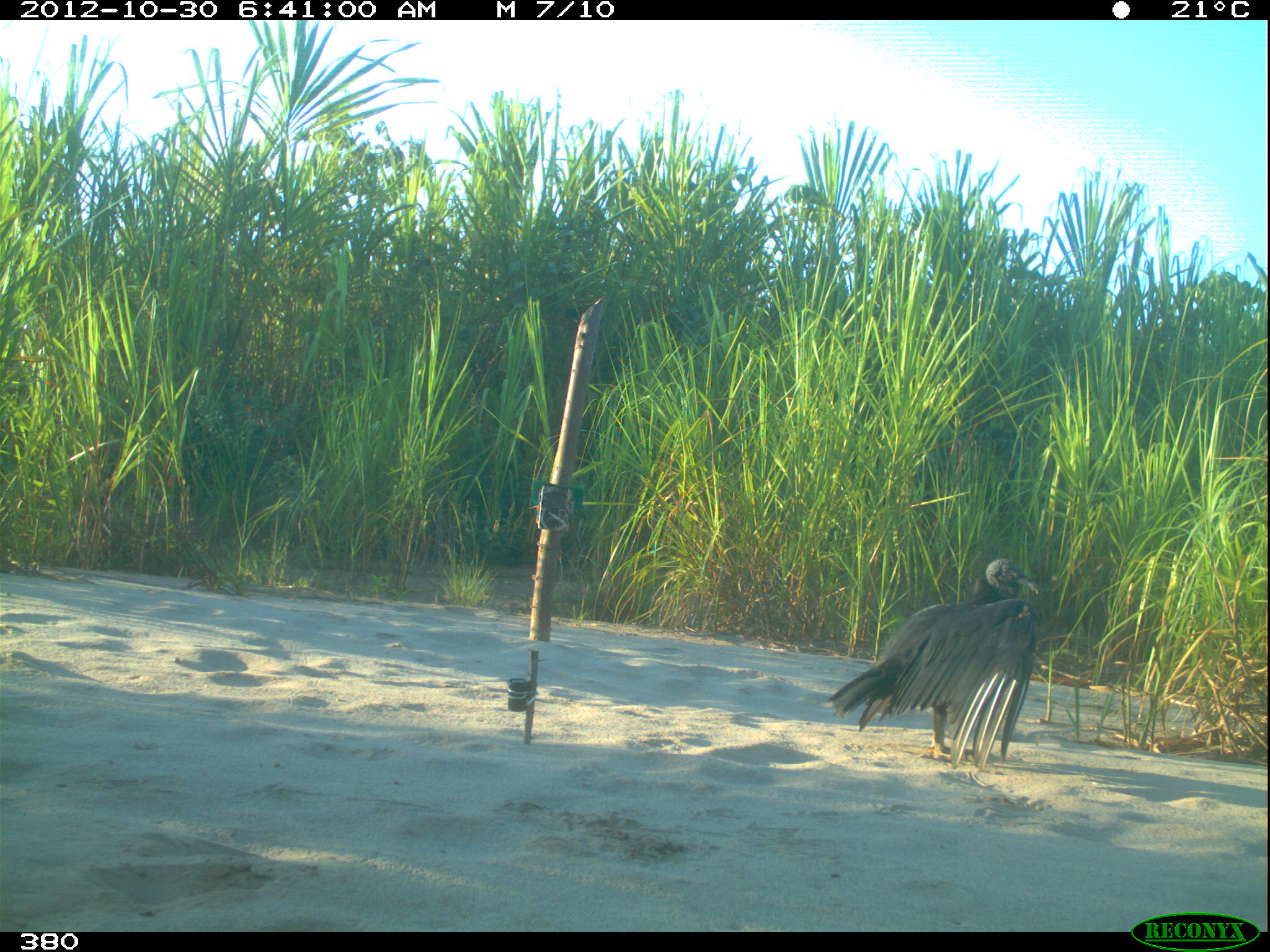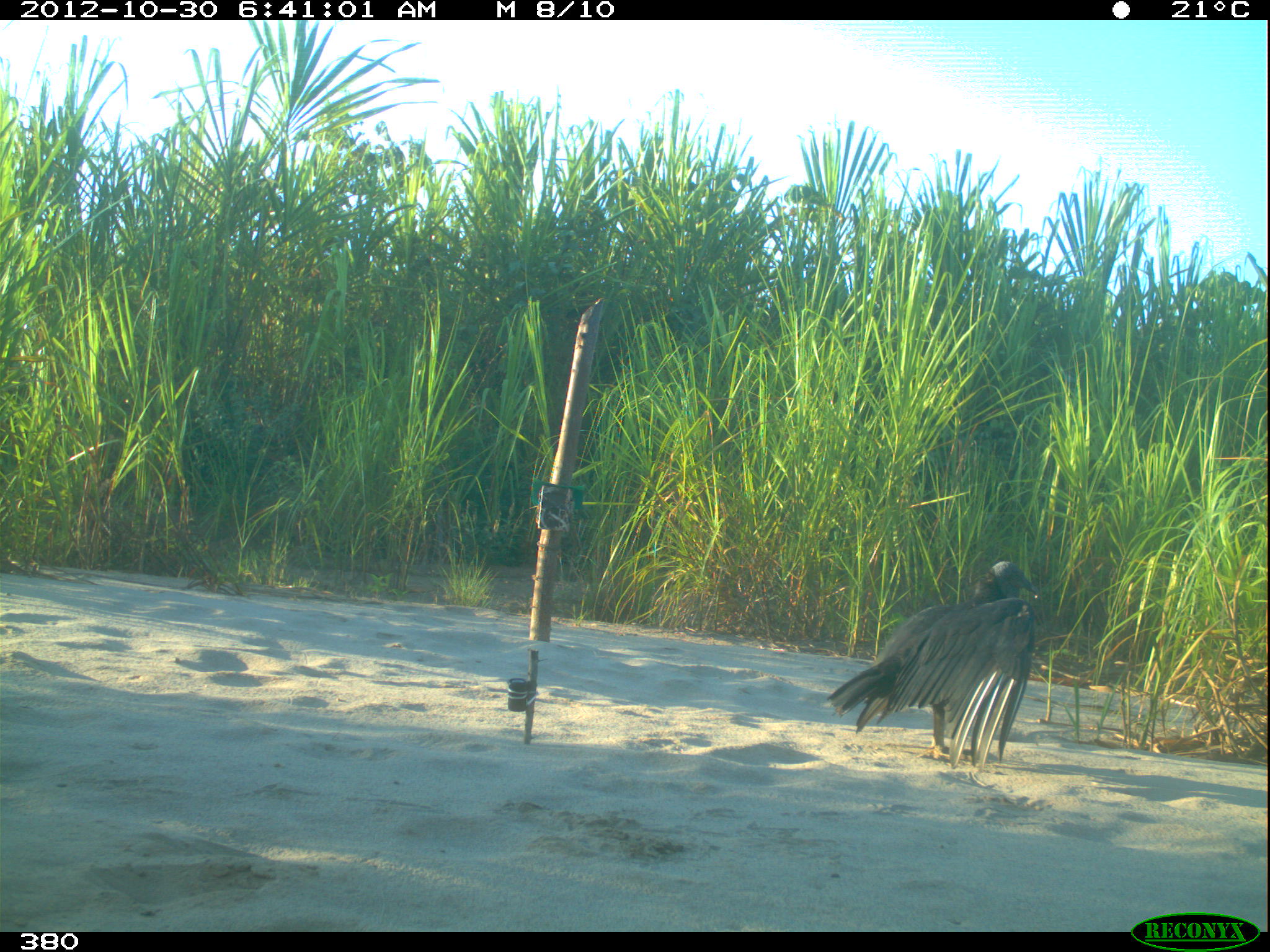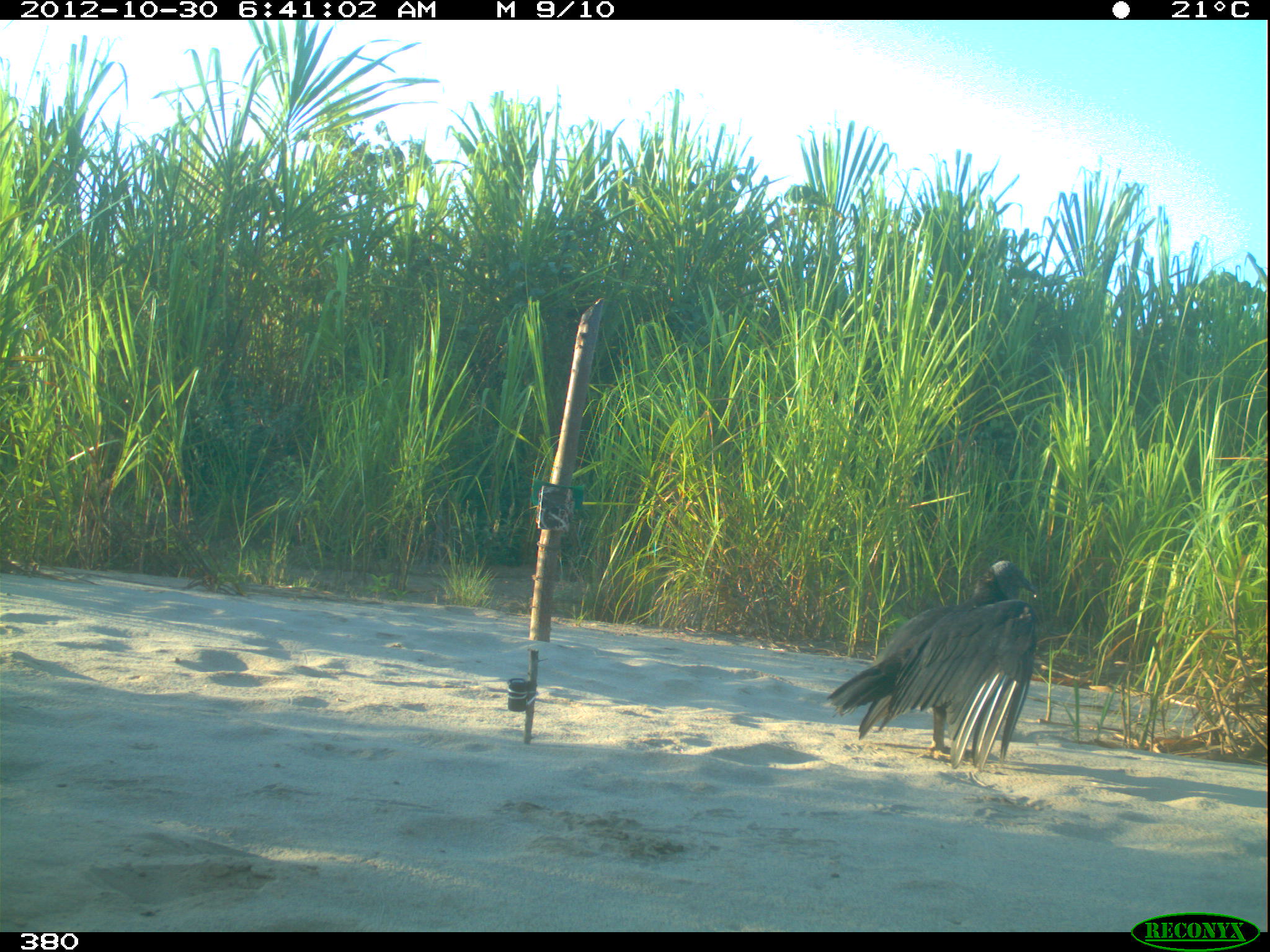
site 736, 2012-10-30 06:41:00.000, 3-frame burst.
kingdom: Animalia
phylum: Chordata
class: Aves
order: Cathartiformes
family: Cathartidae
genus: Coragyps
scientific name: Coragyps atratus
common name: black vulture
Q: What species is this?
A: Coragyps atratus (black vulture).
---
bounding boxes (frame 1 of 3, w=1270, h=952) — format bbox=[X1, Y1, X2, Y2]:
coragyps atratus: bbox=[827, 556, 1040, 772]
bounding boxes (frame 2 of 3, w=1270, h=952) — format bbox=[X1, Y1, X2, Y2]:
coragyps atratus: bbox=[824, 560, 1040, 772]